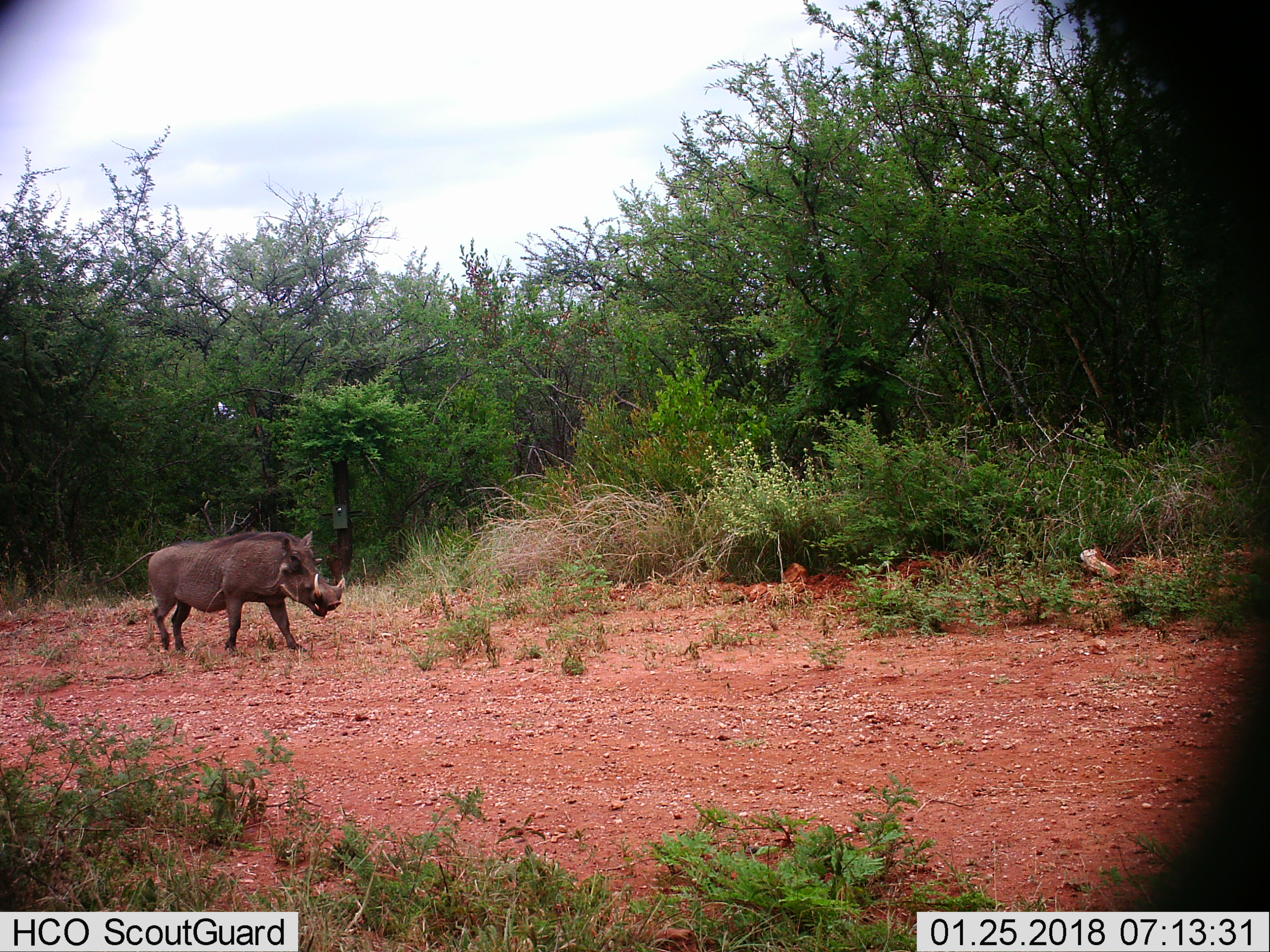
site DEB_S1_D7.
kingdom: Animalia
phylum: Chordata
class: Mammalia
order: Artiodactyla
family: Suidae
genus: Phacochoerus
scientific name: Phacochoerus africanus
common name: warthog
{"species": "warthog (Phacochoerus africanus)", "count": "1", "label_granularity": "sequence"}